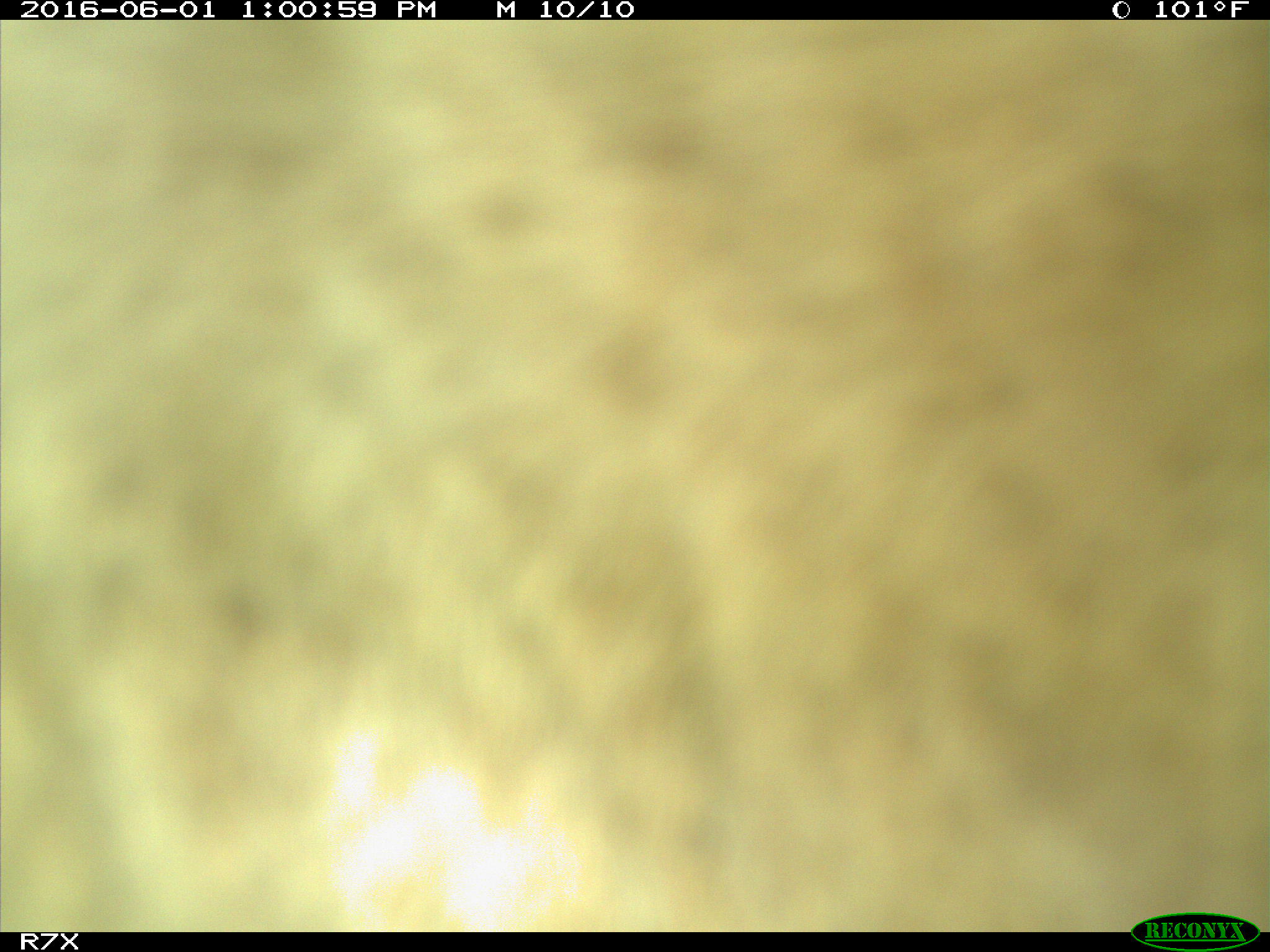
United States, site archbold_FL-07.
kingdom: Animalia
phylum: Chordata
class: Mammalia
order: Artiodactyla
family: Bovidae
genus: Bos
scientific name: Bos taurus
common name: domestic cow